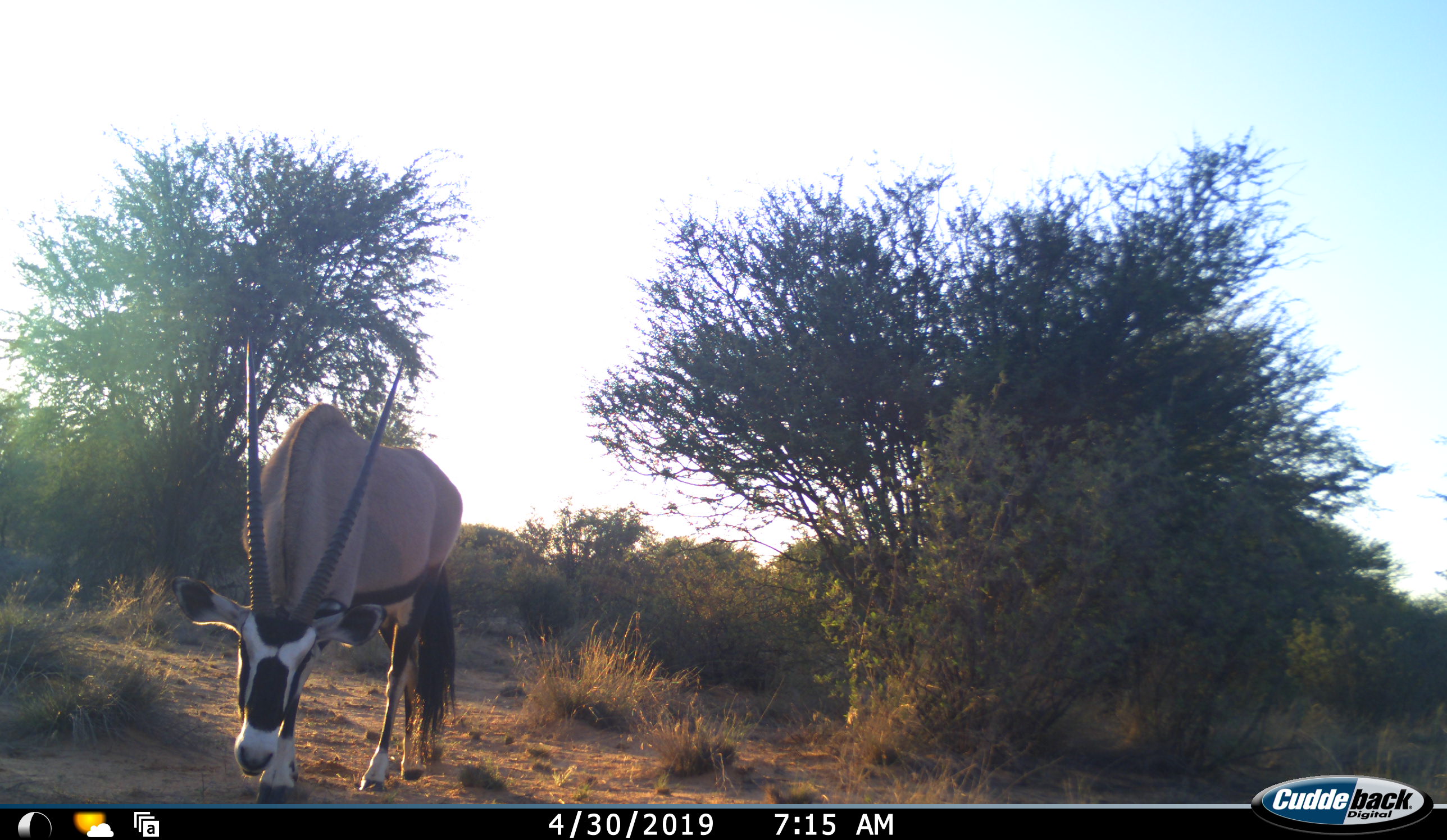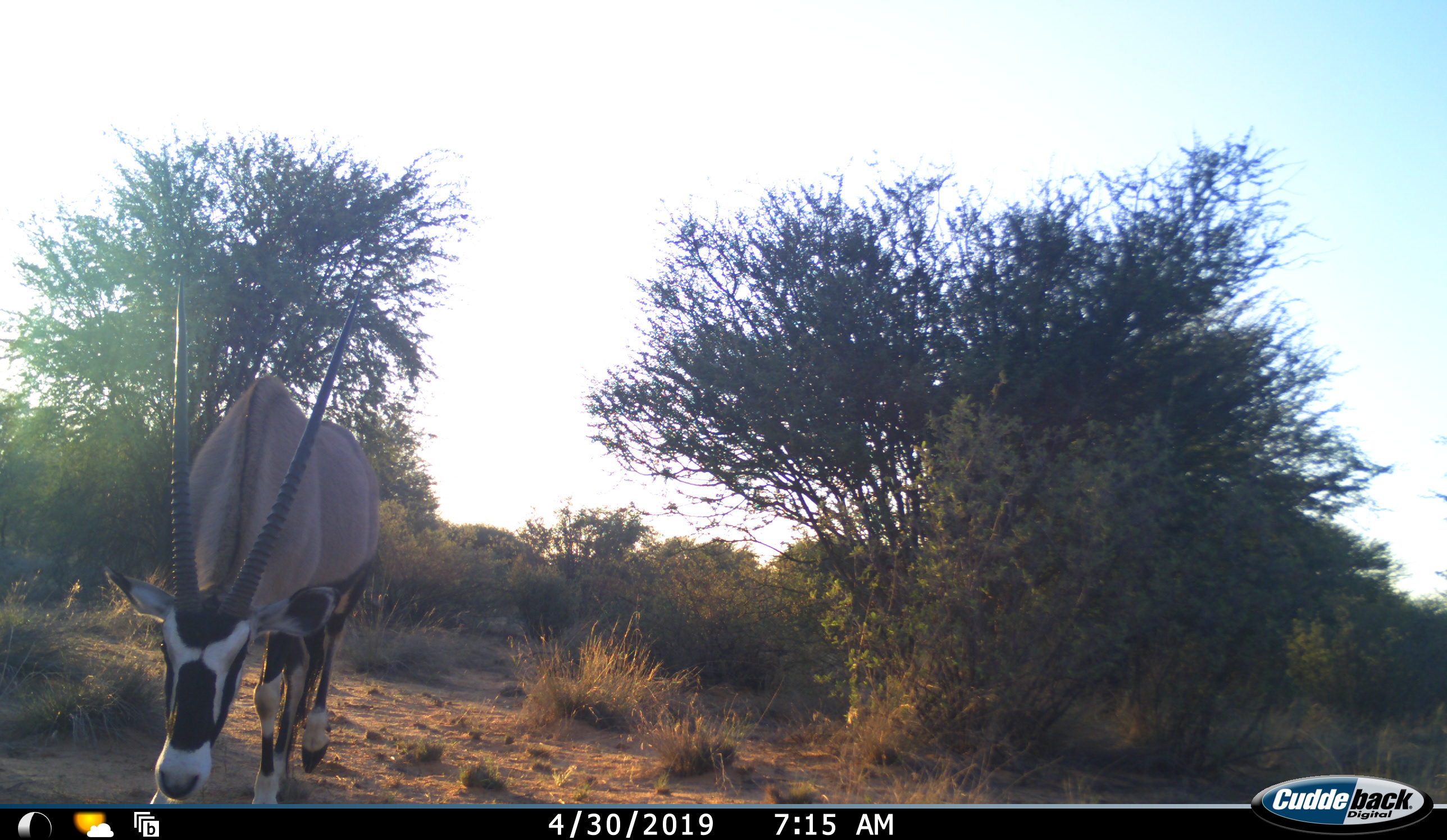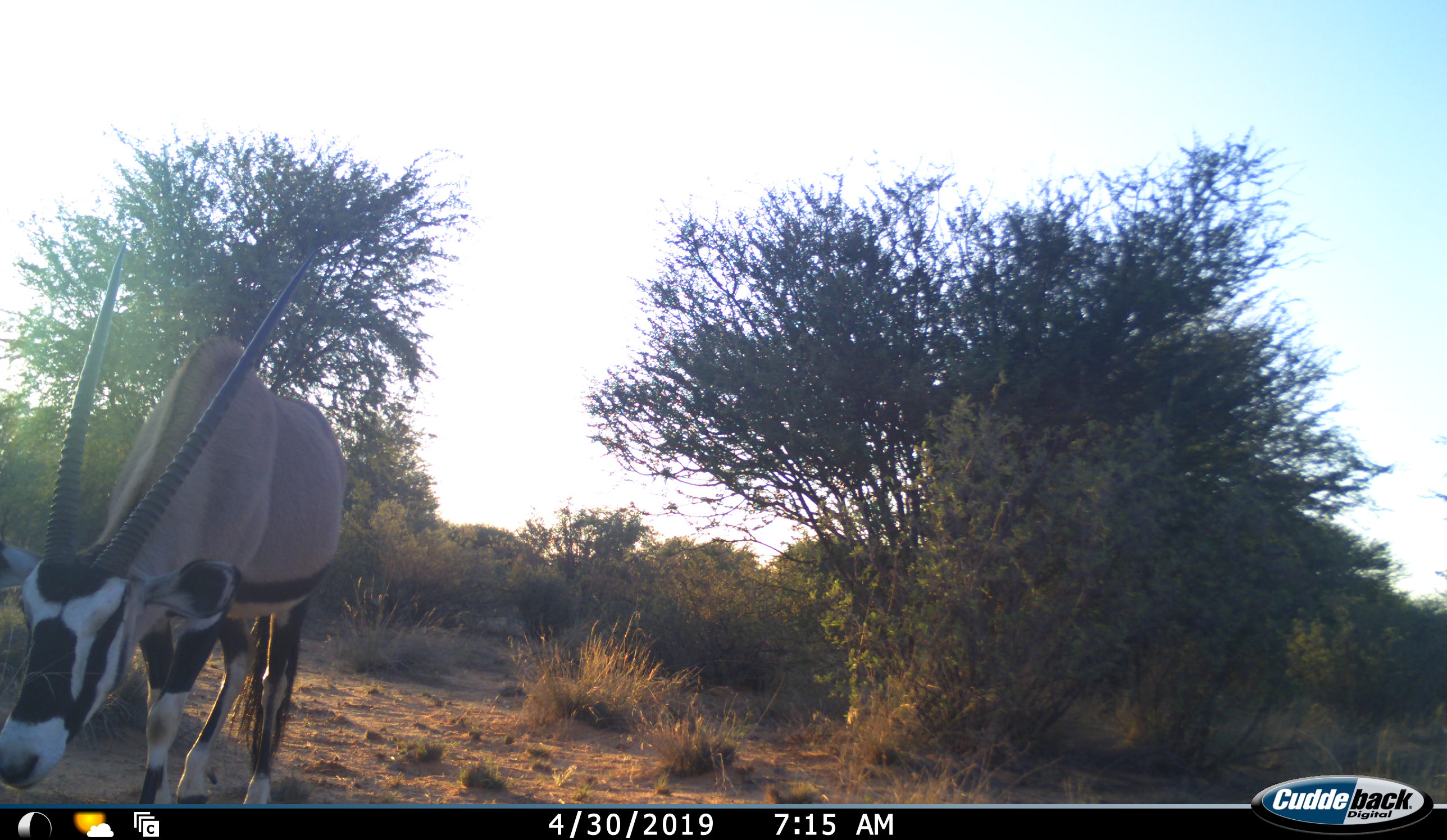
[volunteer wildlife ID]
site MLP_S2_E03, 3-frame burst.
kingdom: Animalia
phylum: Chordata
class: Mammalia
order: Artiodactyla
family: Bovidae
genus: Oryx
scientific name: Oryx gazella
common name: gemsbok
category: oryx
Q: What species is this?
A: Oryx (gemsbok) (Oryx gazella).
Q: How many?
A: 1.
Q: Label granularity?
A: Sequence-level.